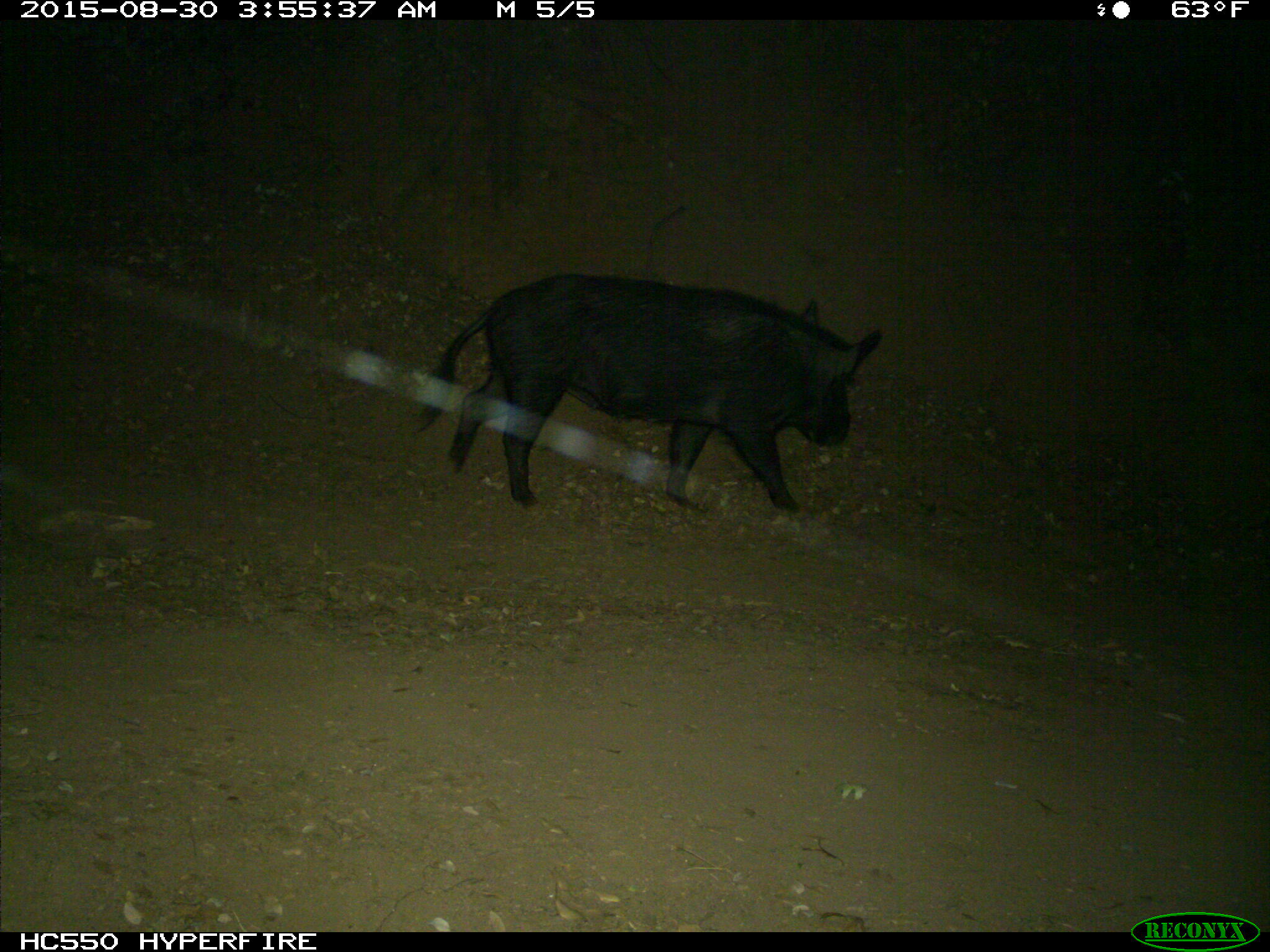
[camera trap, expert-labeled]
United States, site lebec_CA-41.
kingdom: Animalia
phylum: Chordata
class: Mammalia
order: Artiodactyla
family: Suidae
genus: Sus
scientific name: Sus scrofa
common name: wild boar